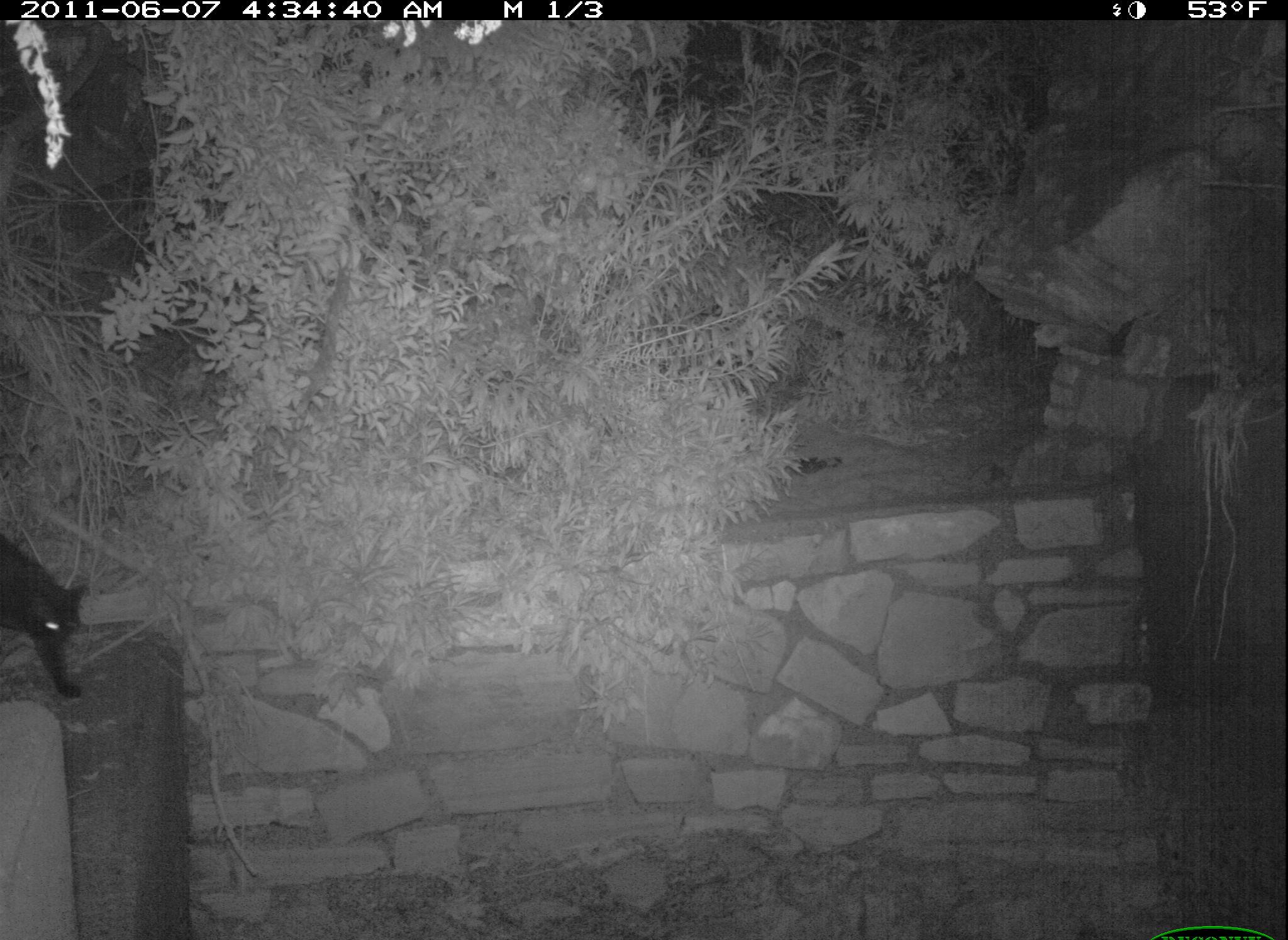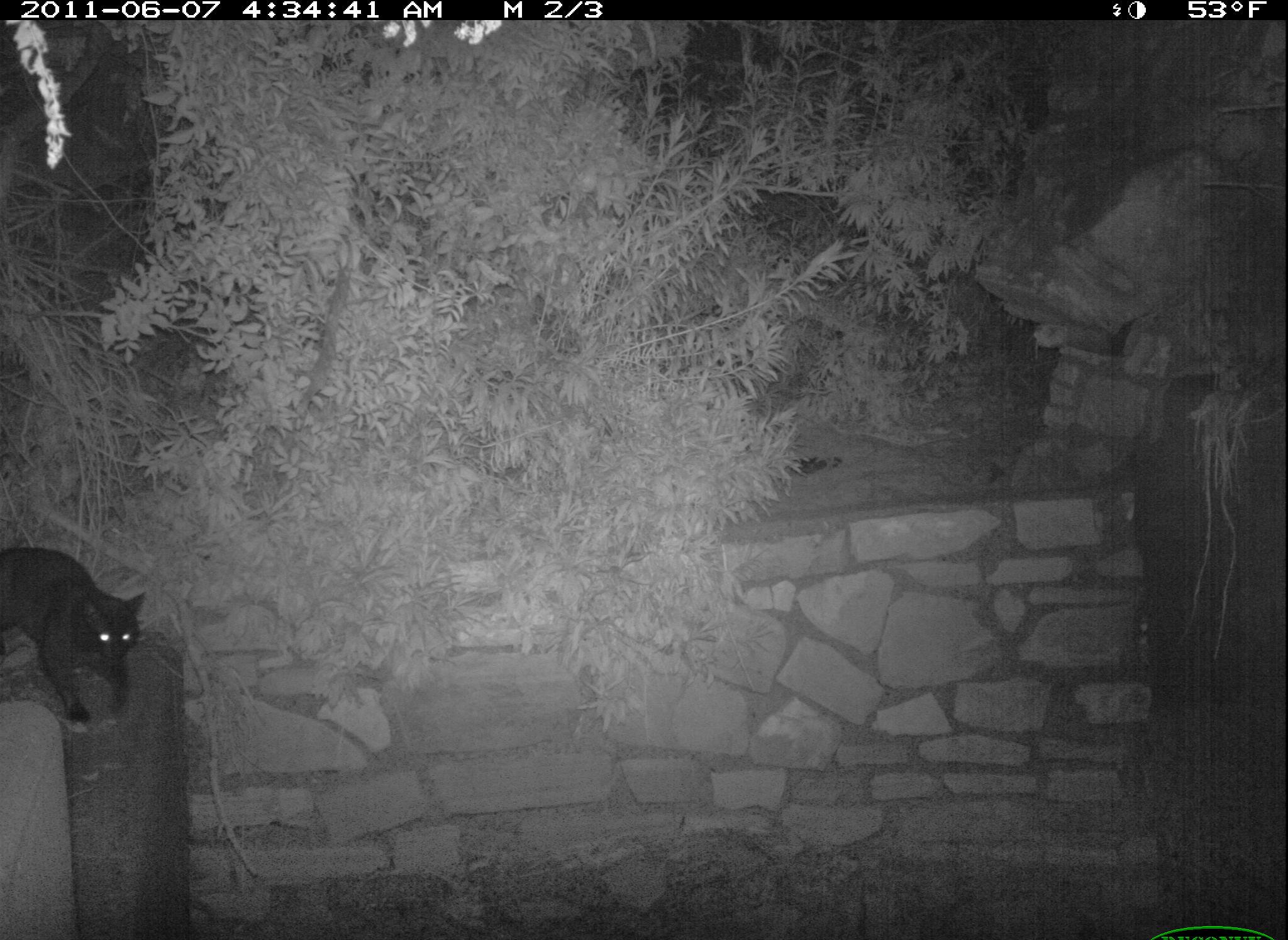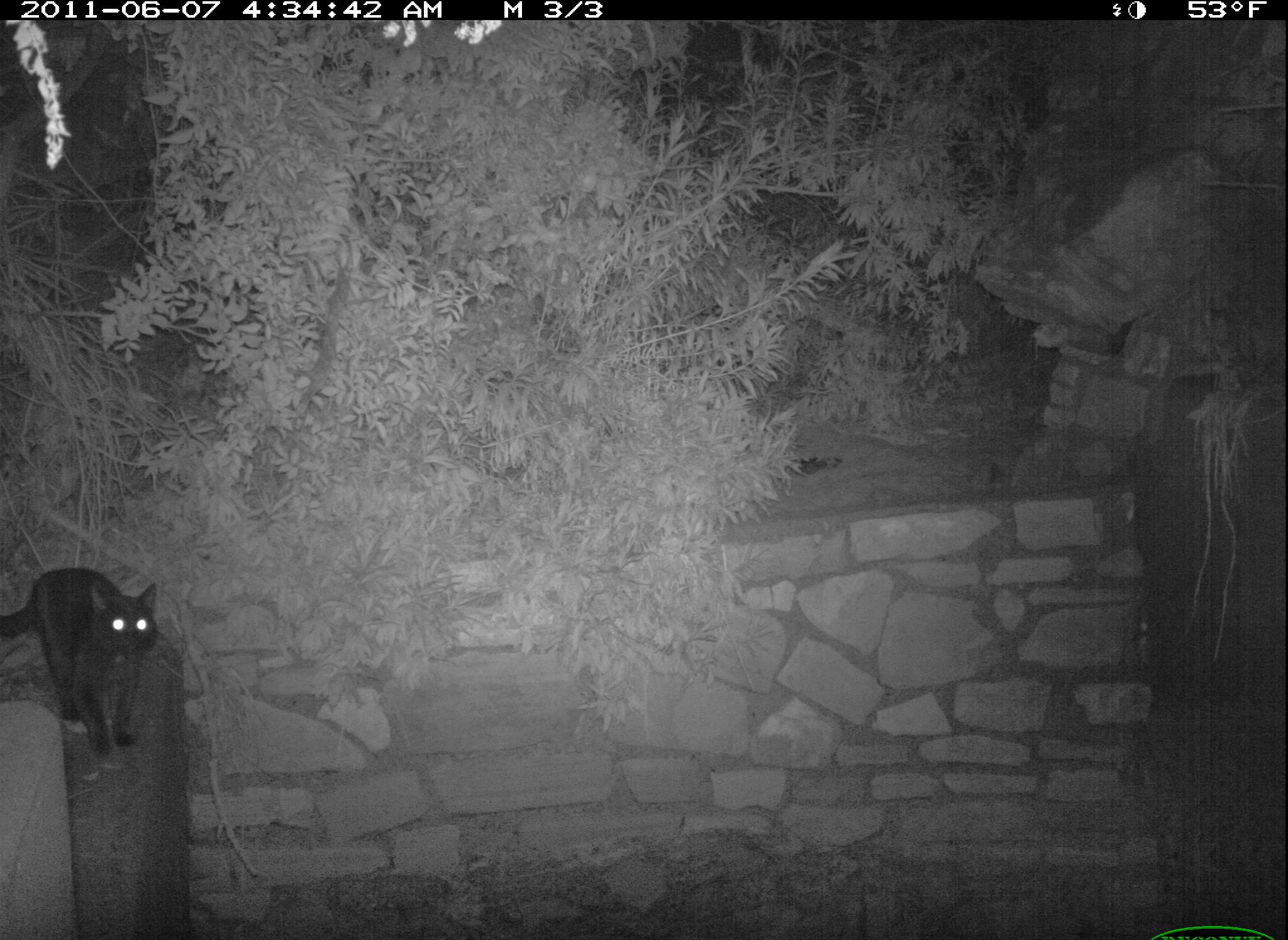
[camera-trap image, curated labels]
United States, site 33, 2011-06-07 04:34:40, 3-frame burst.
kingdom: Animalia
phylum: Chordata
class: Mammalia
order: Carnivora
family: Felidae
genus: Felis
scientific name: Felis catus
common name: cat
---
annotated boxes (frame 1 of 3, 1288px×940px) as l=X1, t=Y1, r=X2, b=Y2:
cat: l=5, t=520, r=101, b=712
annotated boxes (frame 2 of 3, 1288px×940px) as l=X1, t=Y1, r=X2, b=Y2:
cat: l=0, t=533, r=156, b=743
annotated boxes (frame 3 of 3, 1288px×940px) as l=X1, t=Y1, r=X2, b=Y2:
cat: l=0, t=544, r=198, b=768